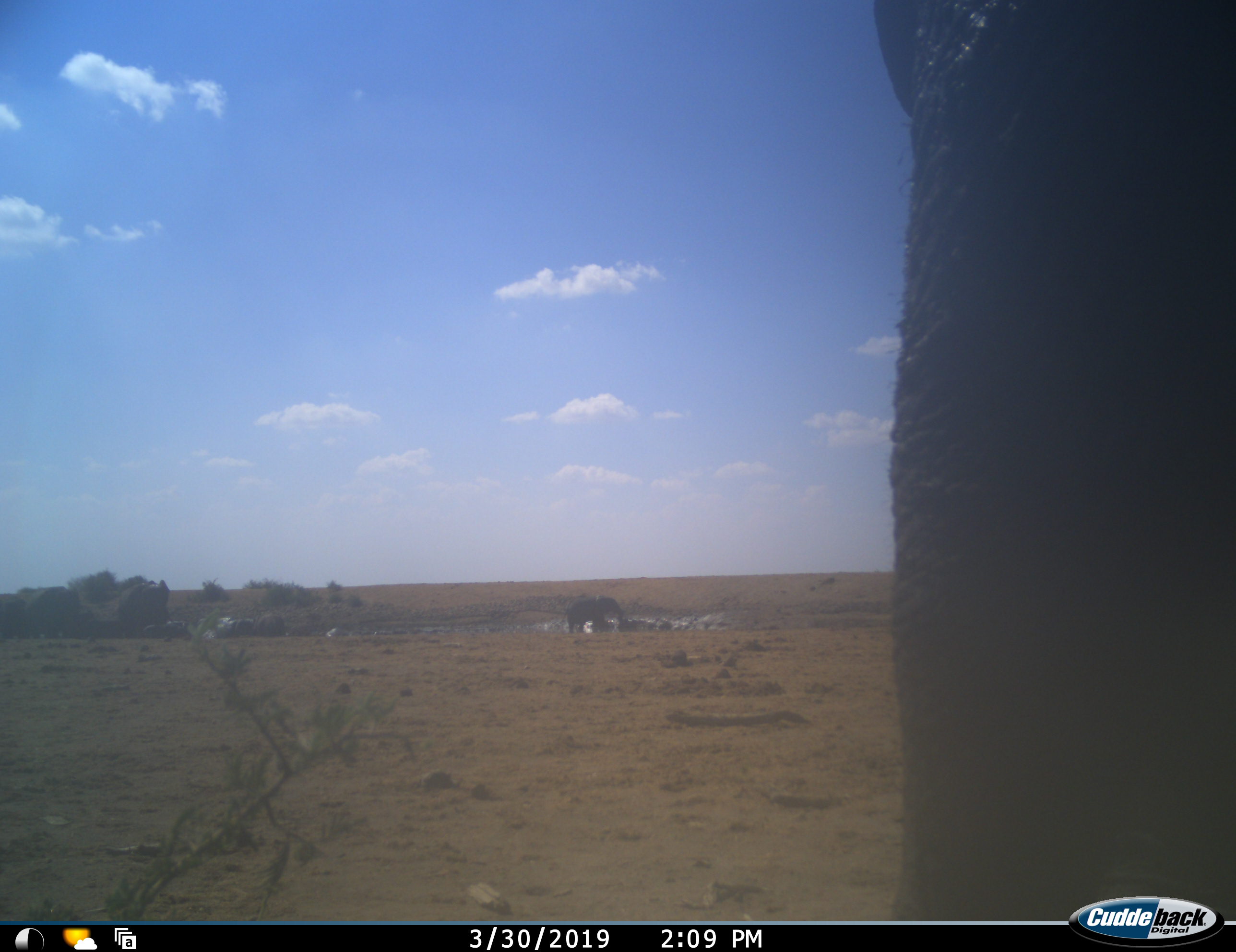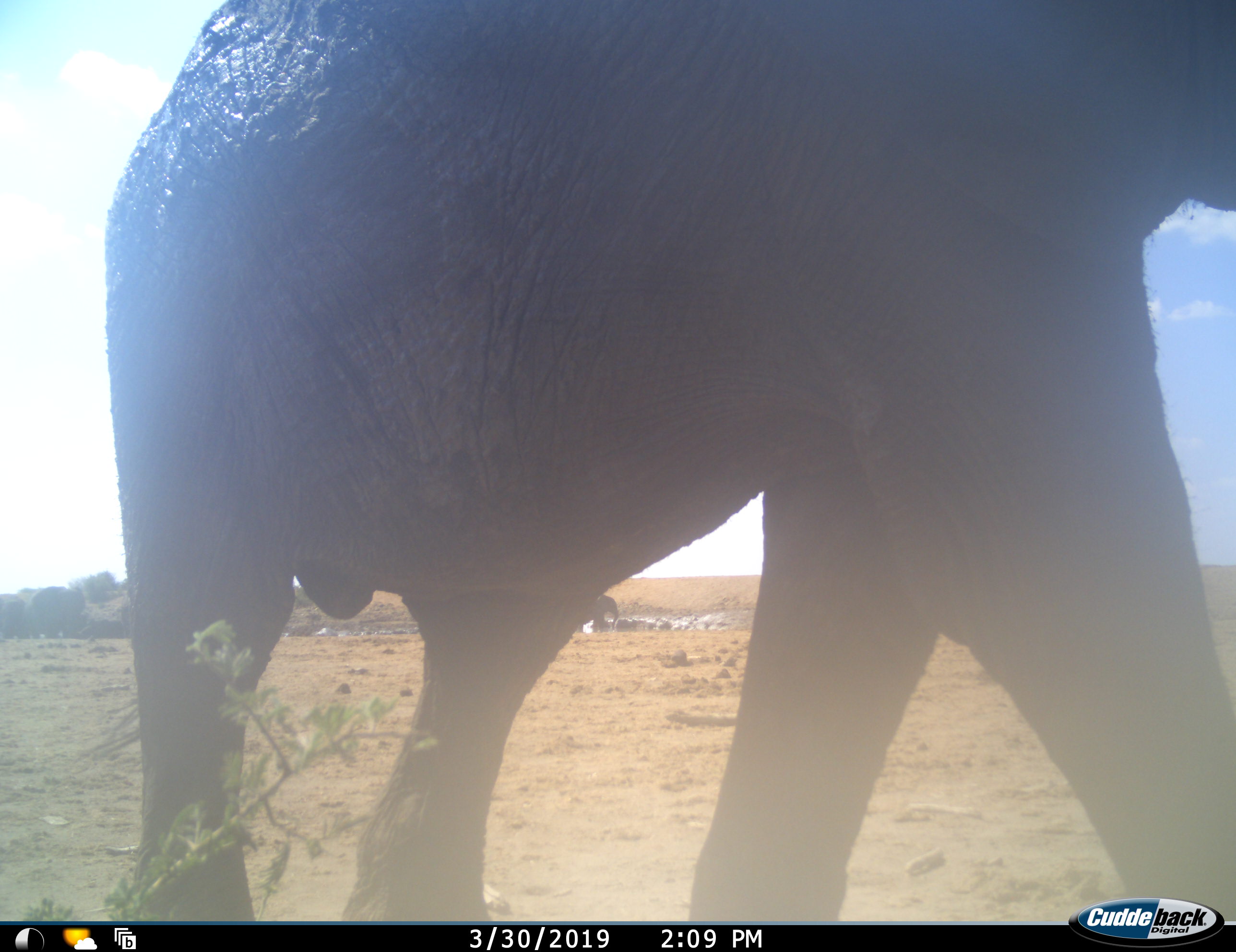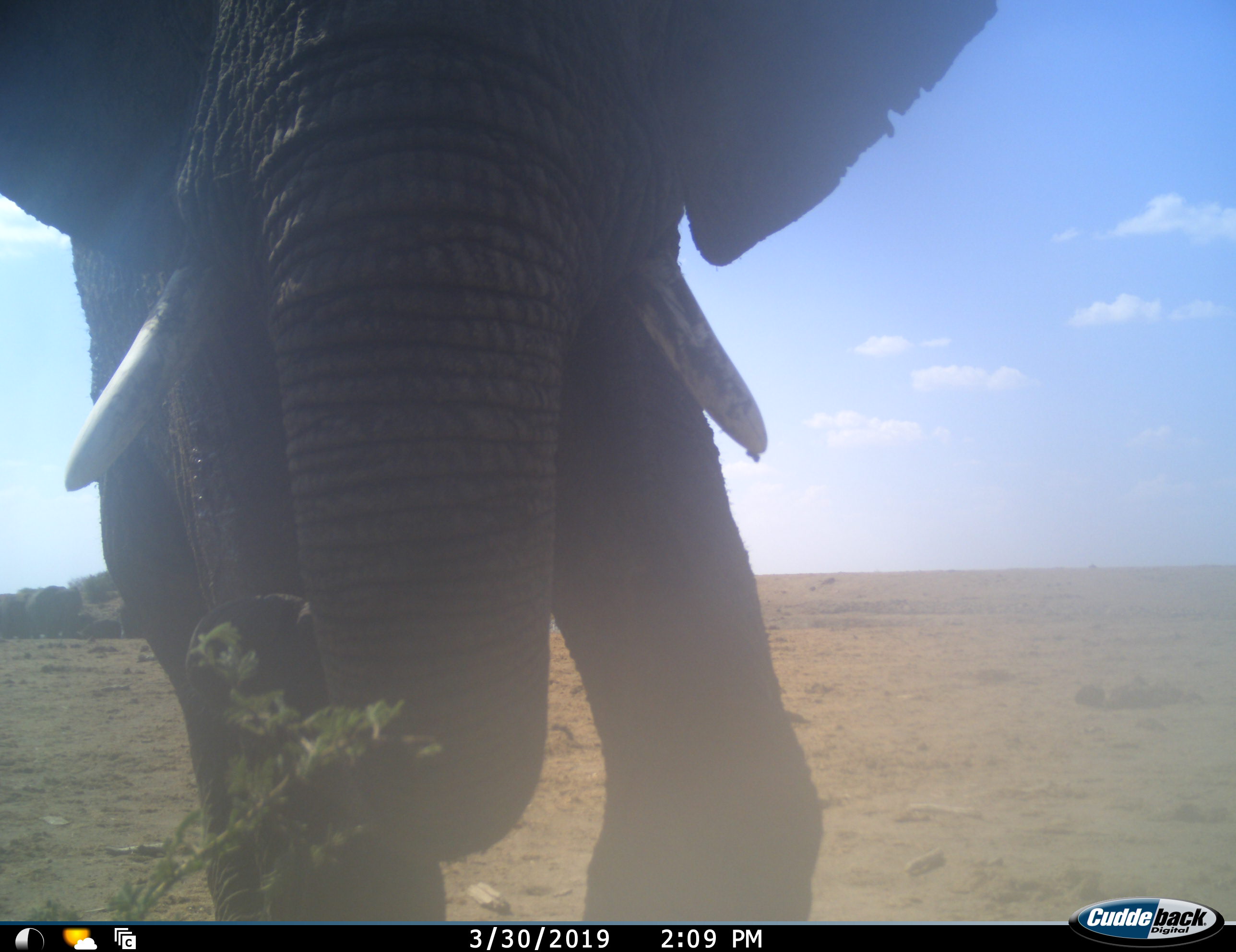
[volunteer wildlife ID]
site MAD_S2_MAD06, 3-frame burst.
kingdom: Animalia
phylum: Chordata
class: Mammalia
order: Proboscidea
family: Elephantidae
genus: Loxodonta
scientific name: Loxodonta africana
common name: african bush elephant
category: elephant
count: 2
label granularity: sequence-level